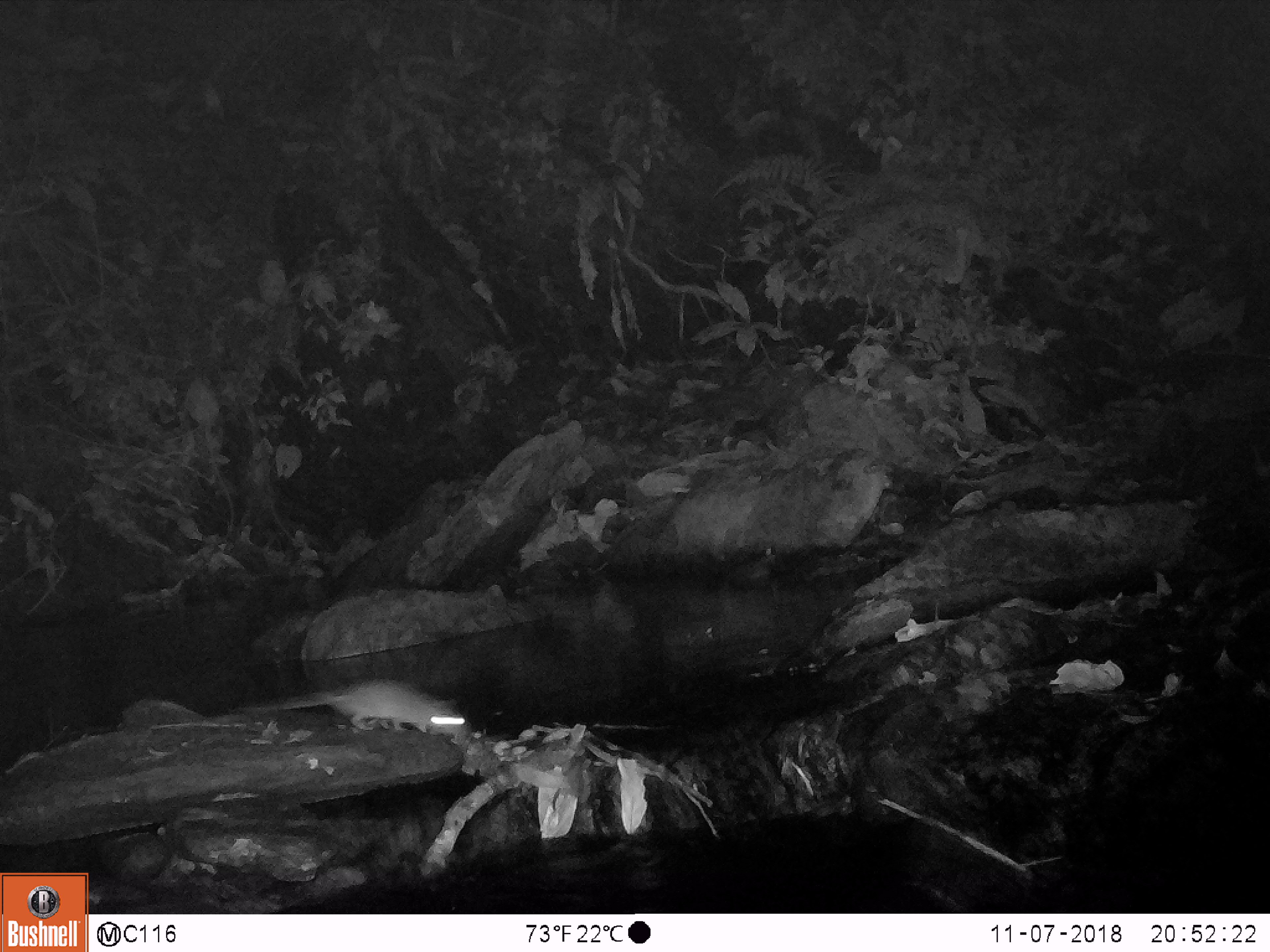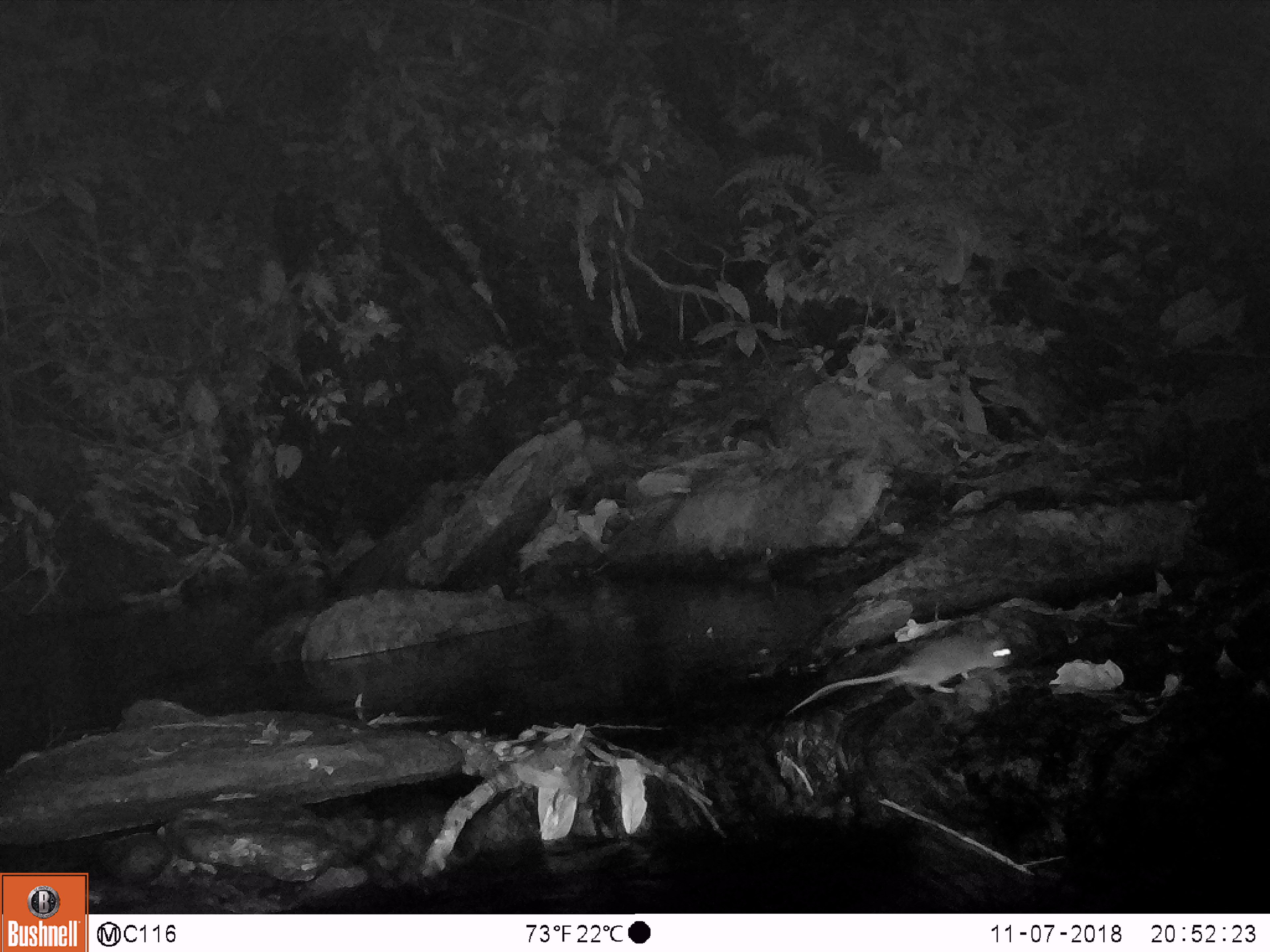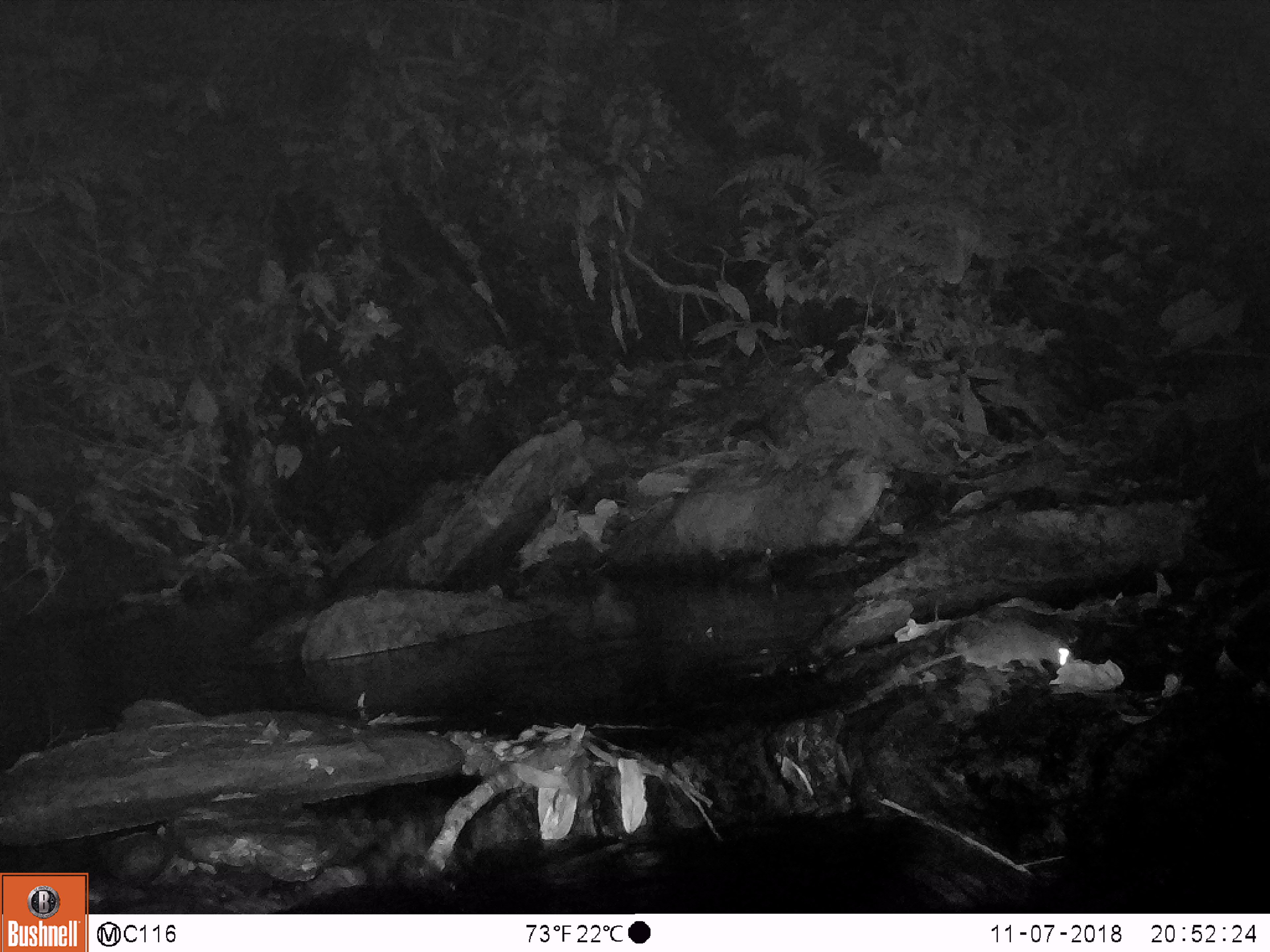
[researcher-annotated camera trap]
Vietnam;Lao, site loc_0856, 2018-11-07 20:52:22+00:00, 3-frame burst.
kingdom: Animalia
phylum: Chordata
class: Mammalia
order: Rodentia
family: Muridae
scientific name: Muridae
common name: old-world mice and rats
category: unidentified murid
Unidentified murid (old-world mice and rats) (Muridae). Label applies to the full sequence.